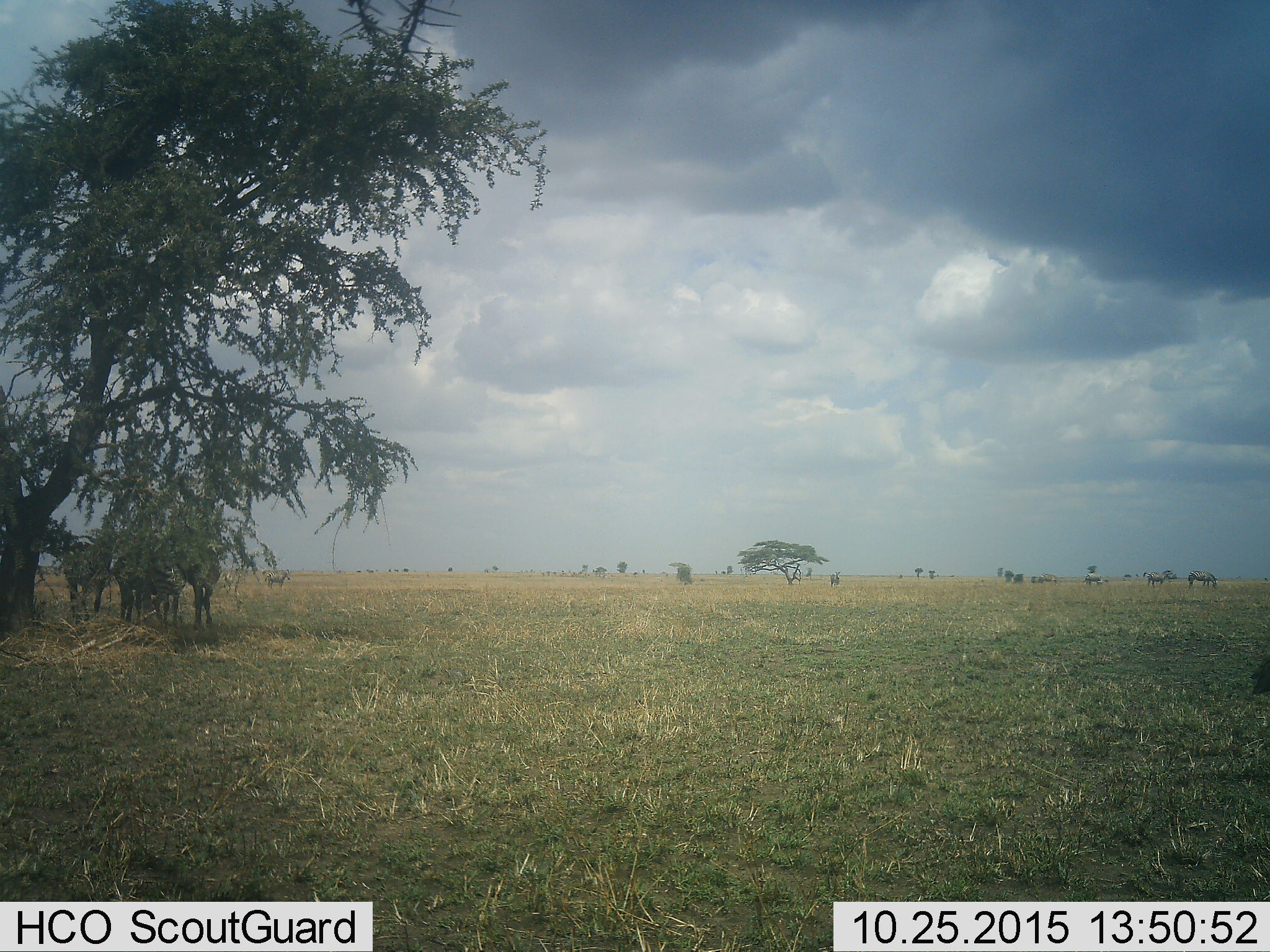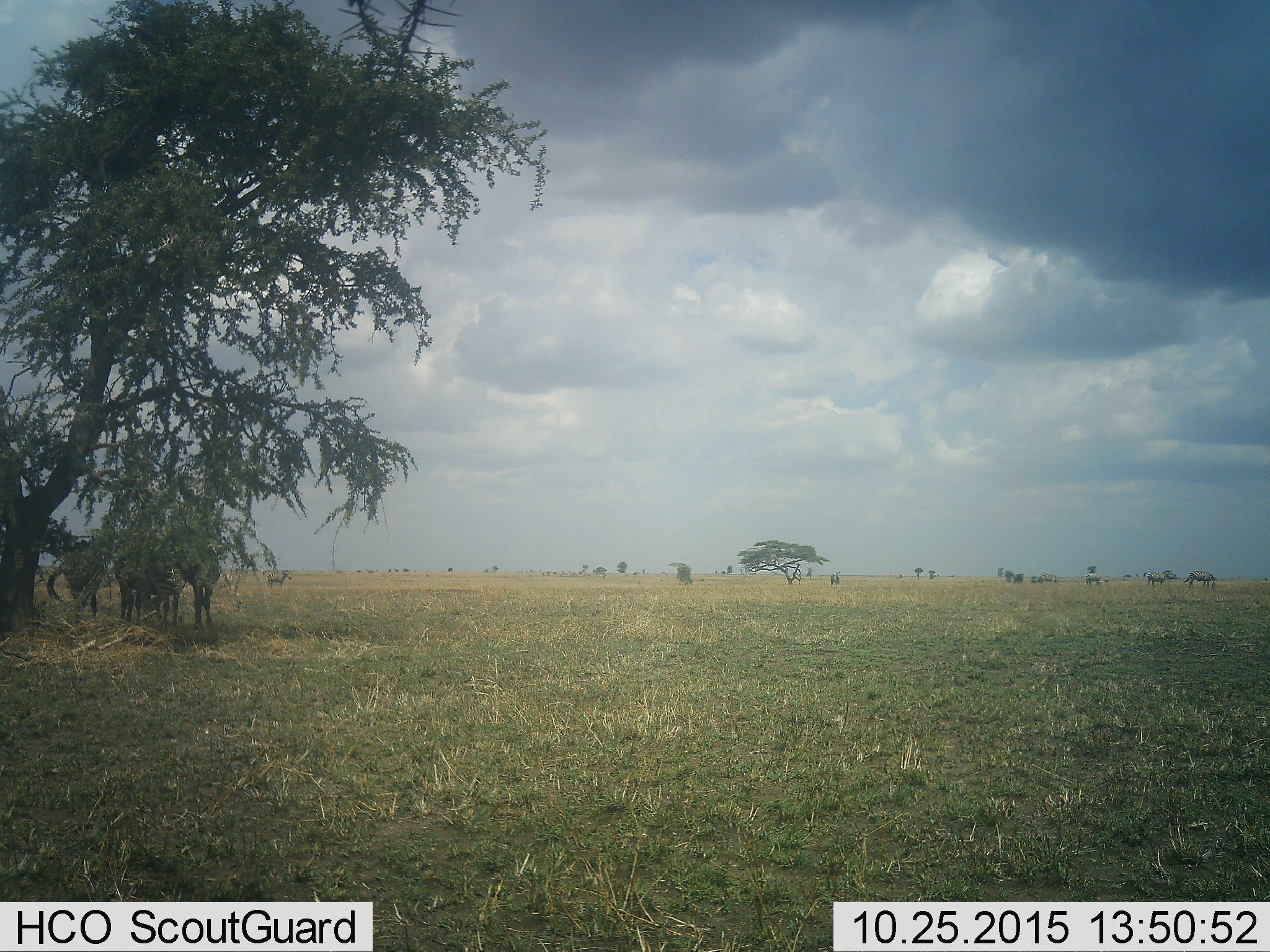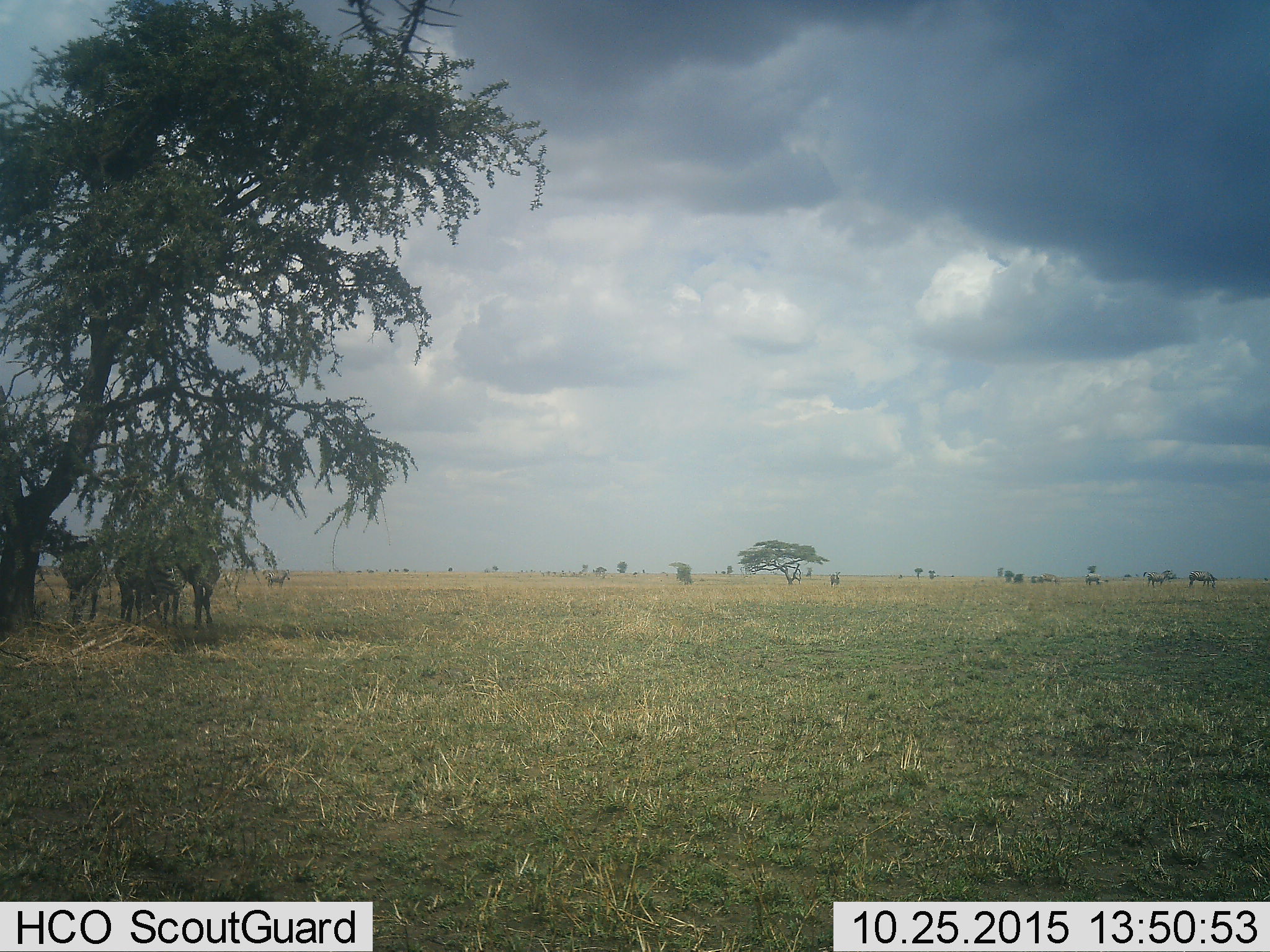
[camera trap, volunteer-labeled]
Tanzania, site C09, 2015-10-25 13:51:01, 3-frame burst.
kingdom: Animalia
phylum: Chordata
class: Mammalia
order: Perissodactyla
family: Equidae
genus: Equus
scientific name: Equus quagga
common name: plains zebra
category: zebra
Zebra (plains zebra) (Equus quagga), count 8. Behavior (volunteer vote fractions): standing 100%, resting 20%, moving 7%, interacting 13%. Young present (vote fraction): 7%. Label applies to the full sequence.